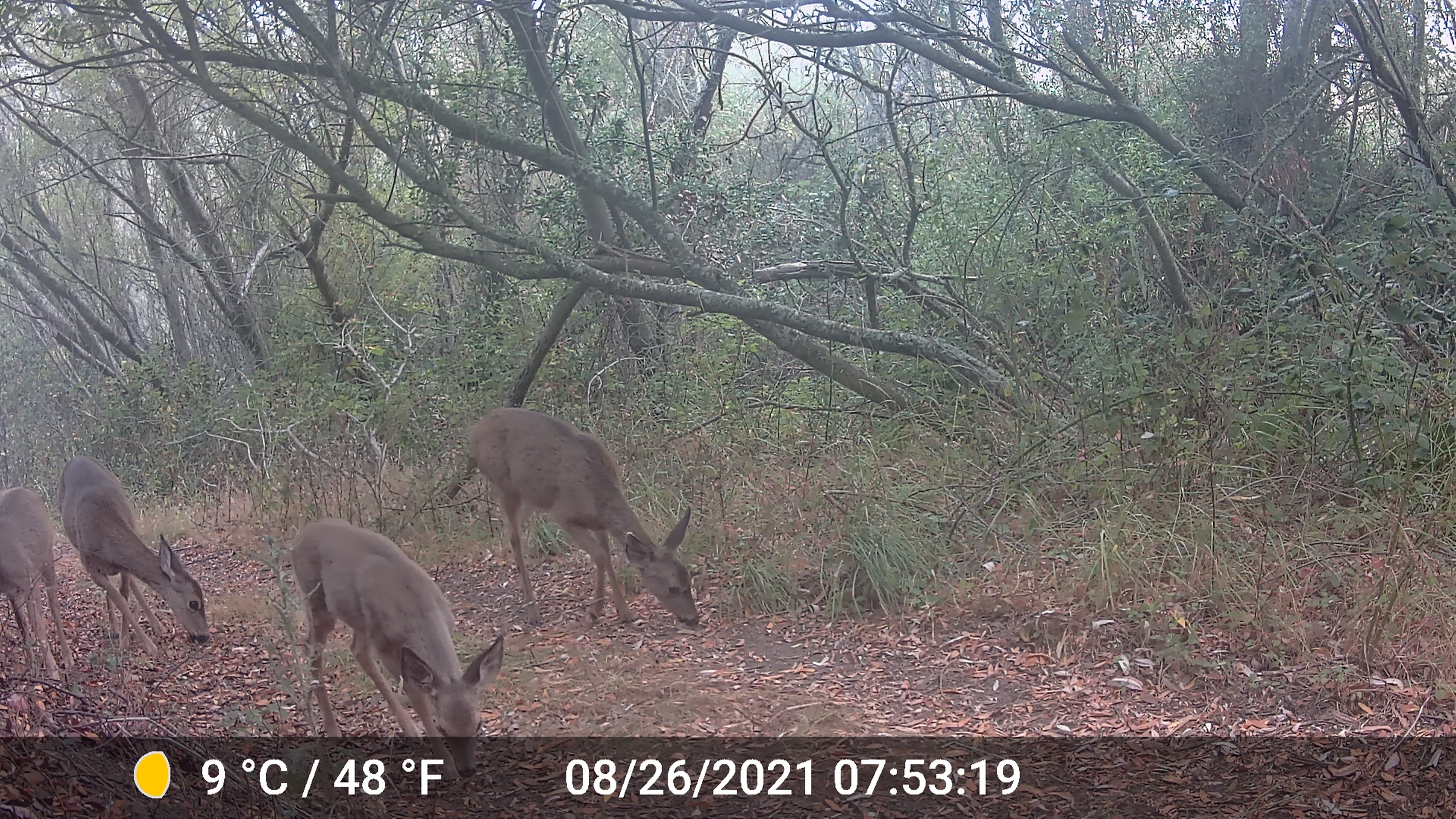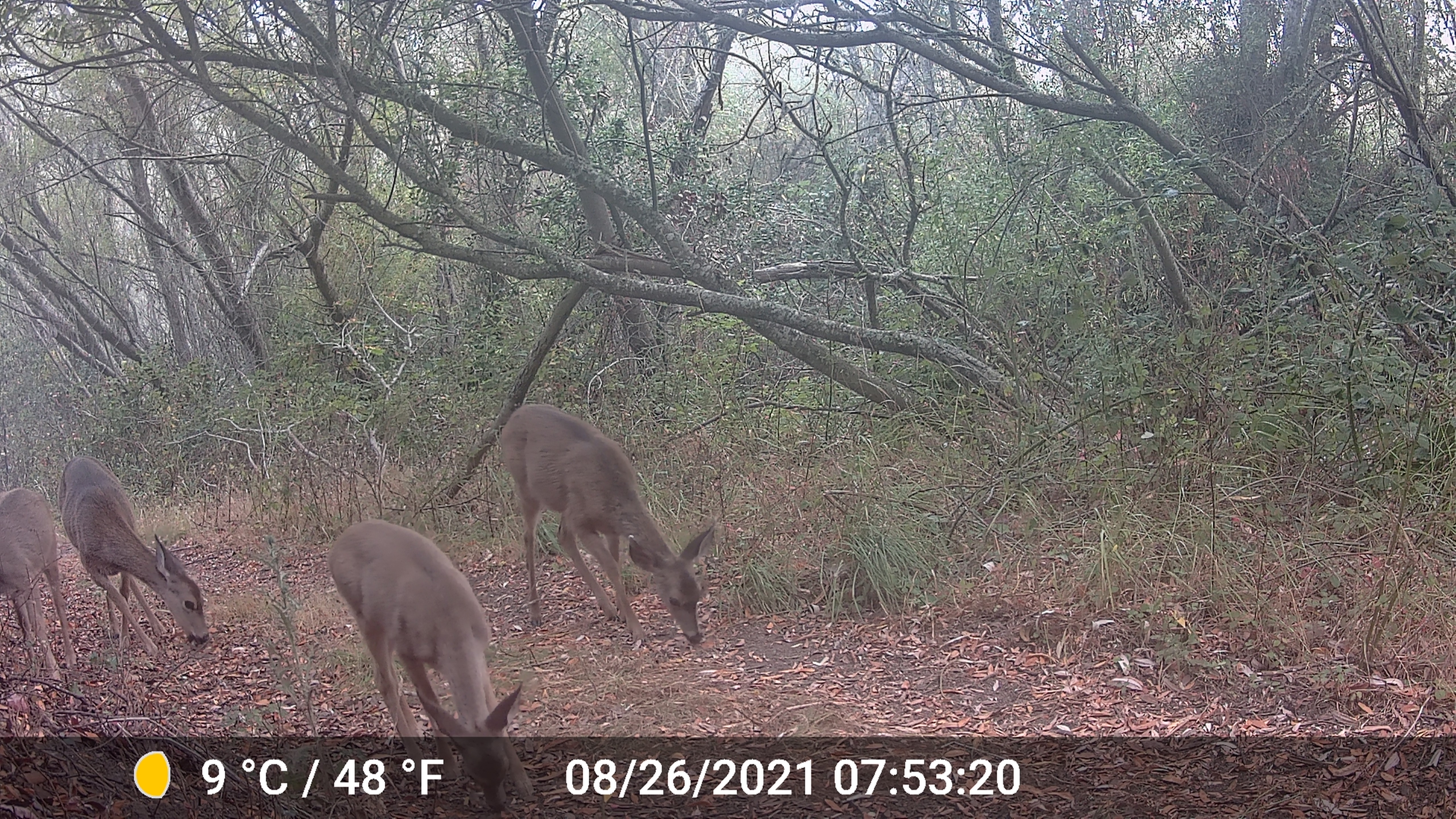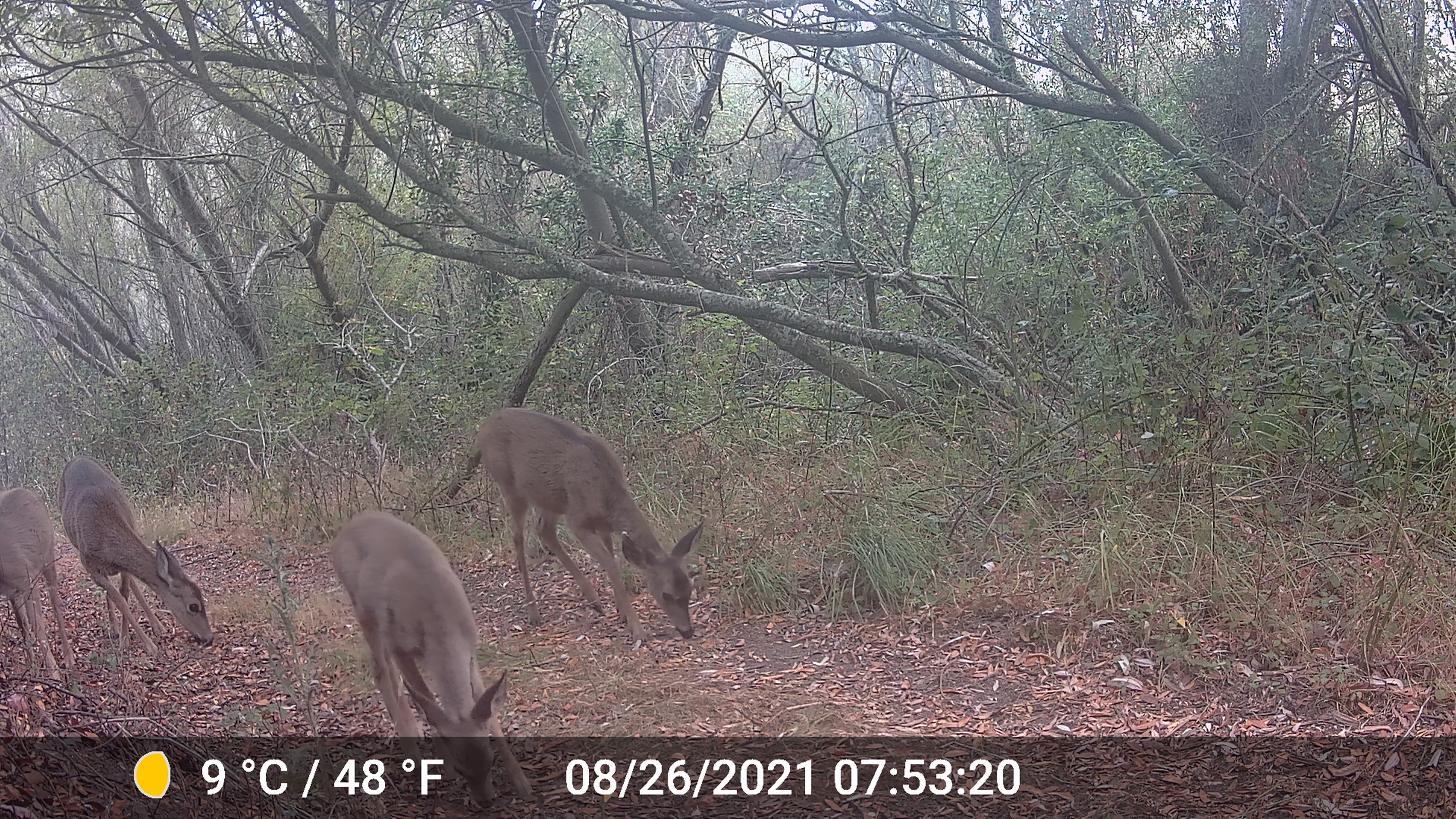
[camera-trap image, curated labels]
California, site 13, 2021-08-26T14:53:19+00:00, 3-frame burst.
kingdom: Animalia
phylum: Chordata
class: Mammalia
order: Artiodactyla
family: Cervidae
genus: Odocoileus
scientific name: Odocoileus hemionus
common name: mule deer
Mule deer (Odocoileus hemionus).